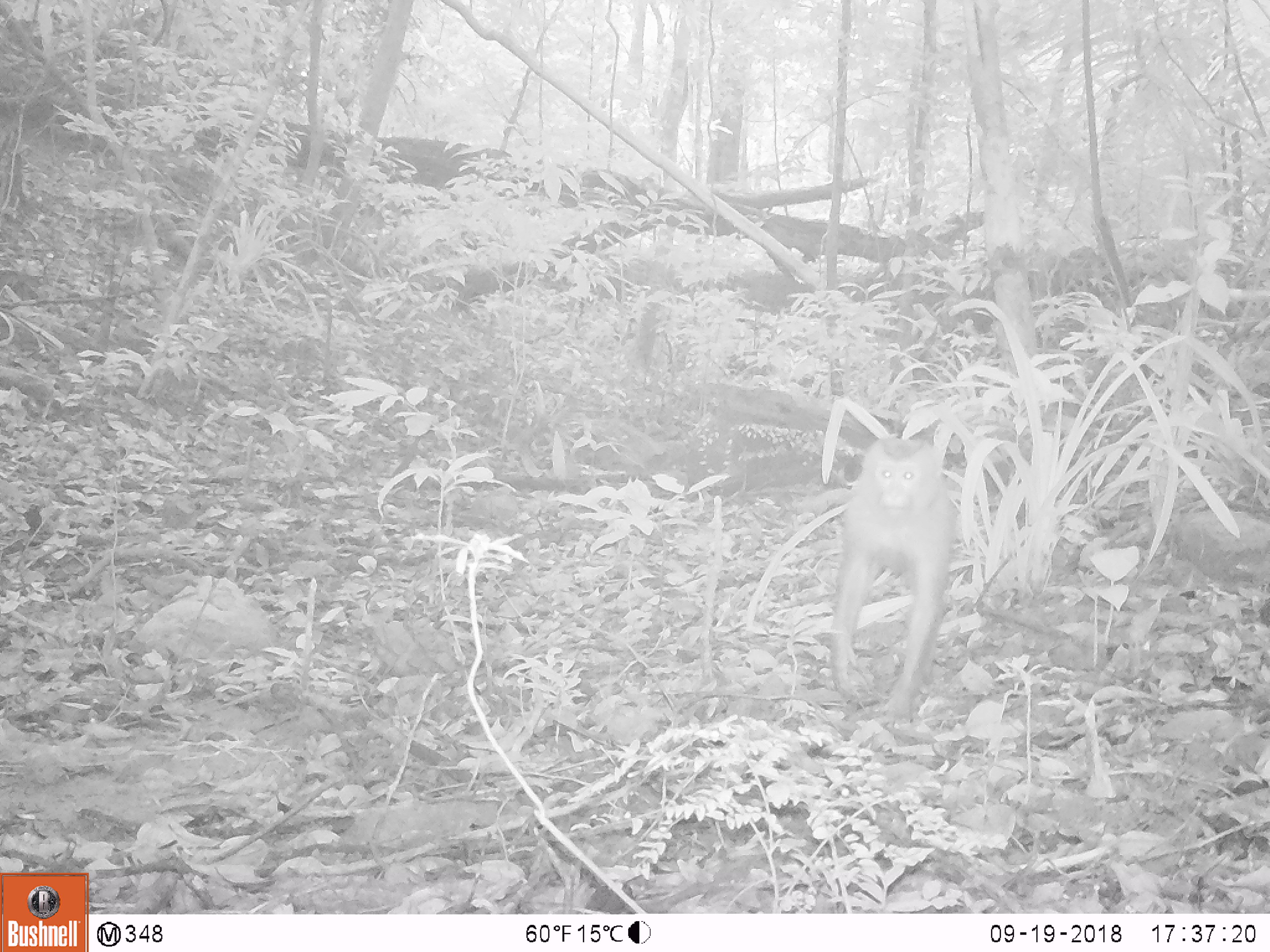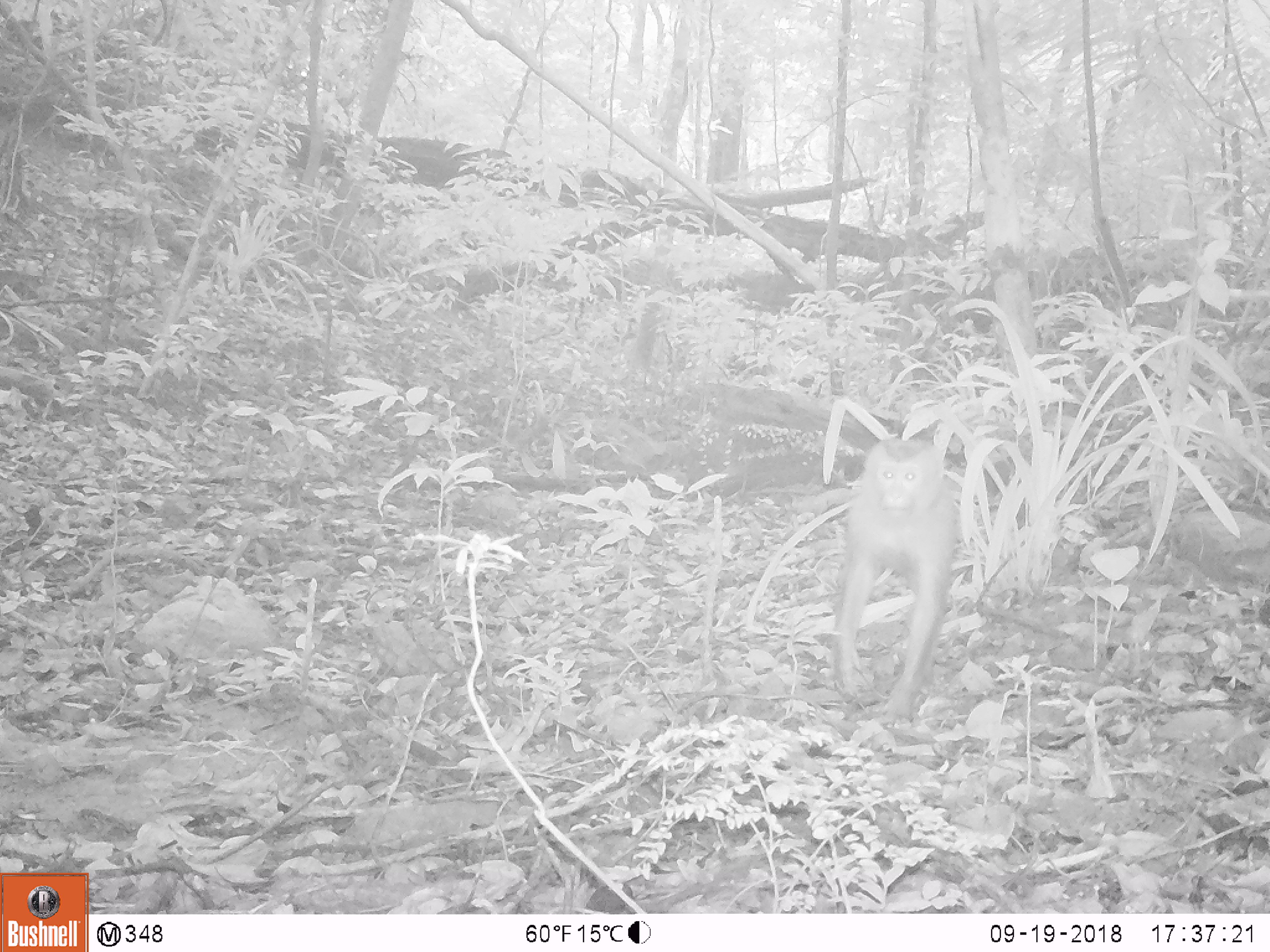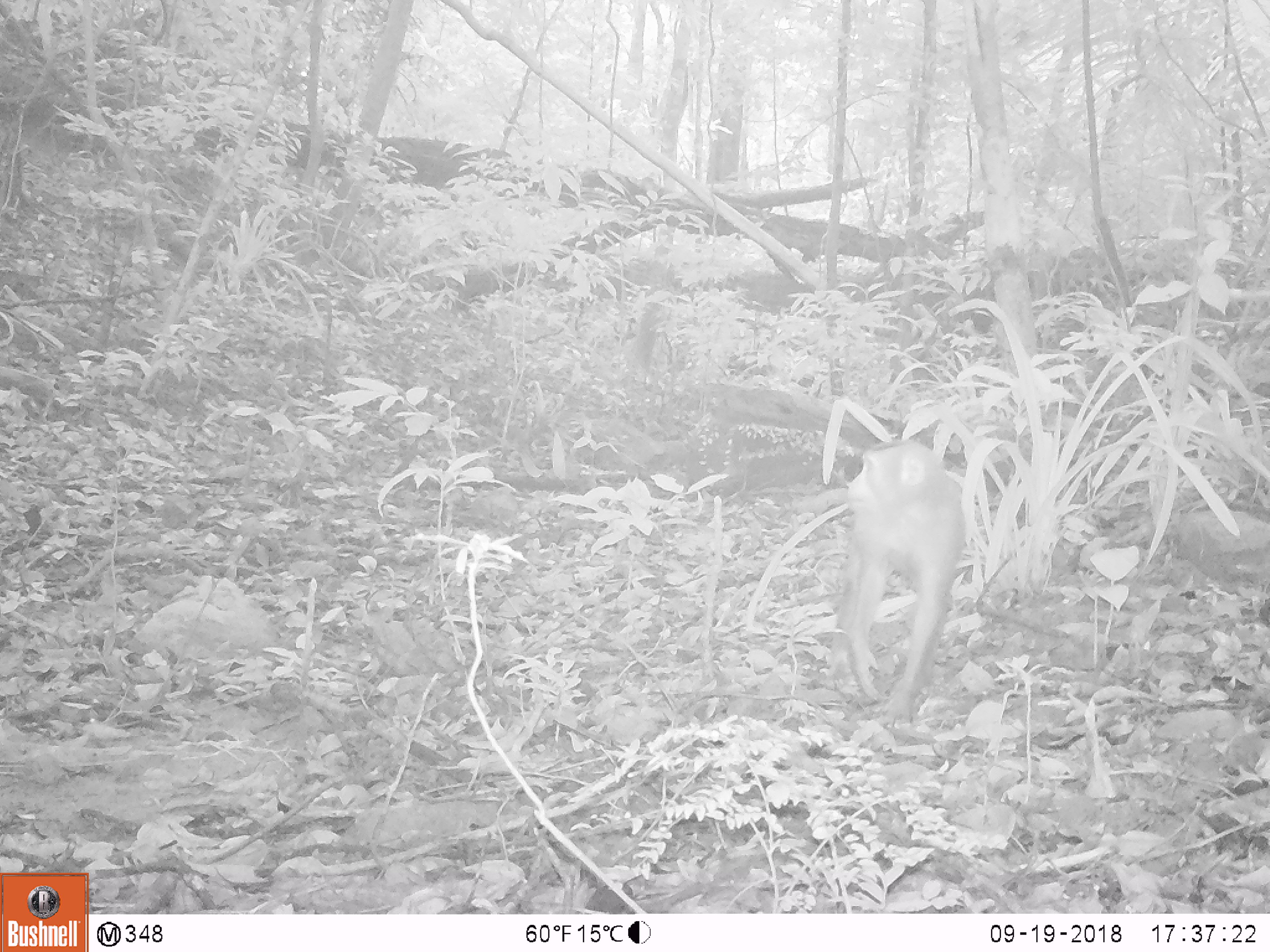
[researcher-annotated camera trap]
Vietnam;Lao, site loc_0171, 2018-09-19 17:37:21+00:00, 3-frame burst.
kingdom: Animalia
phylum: Chordata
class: Mammalia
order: Primates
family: Cercopithecidae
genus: Macaca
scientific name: Macaca nemestrina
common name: pig-tailed macaque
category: pig tailed macaque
Pig tailed macaque (pig-tailed macaque) (Macaca nemestrina). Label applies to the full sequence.